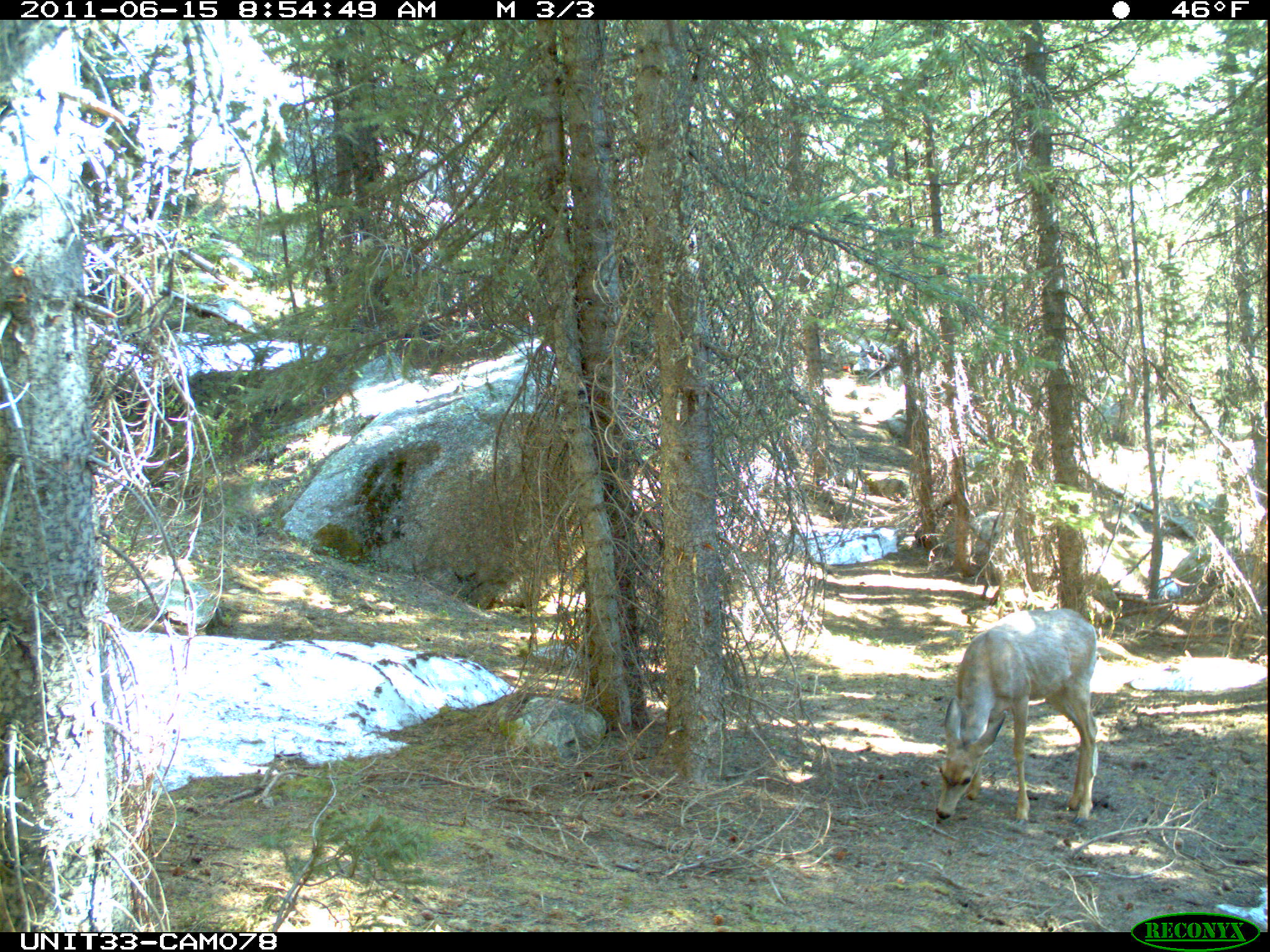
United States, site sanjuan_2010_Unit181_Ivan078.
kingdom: Animalia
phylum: Chordata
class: Mammalia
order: Artiodactyla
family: Cervidae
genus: Odocoileus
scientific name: Odocoileus hemionus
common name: mule deer